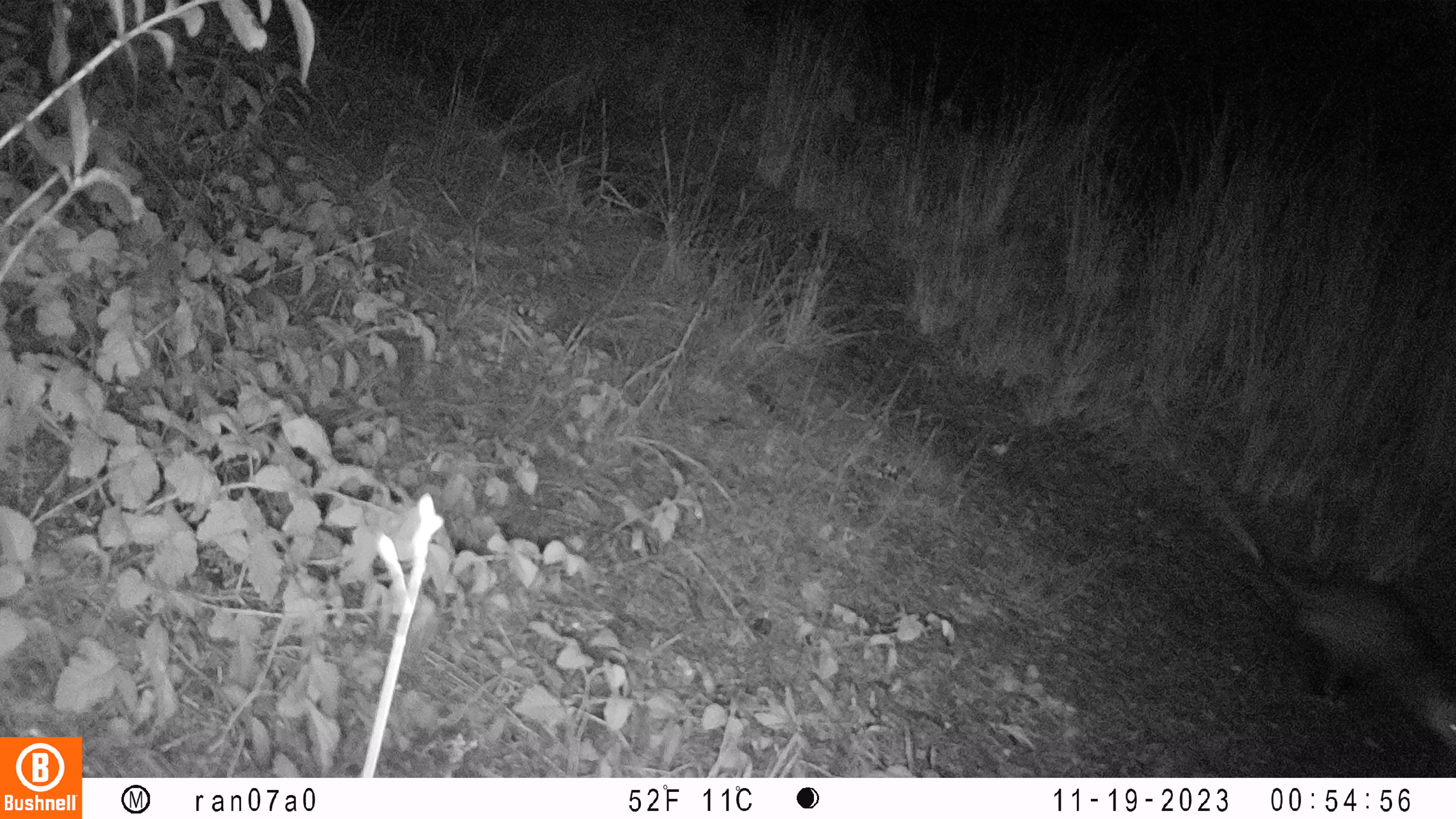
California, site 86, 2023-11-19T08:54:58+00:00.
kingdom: Animalia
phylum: Chordata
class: Mammalia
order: Didelphimorphia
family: Didelphidae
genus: Didelphis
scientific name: Didelphis virginiana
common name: virginia opossum